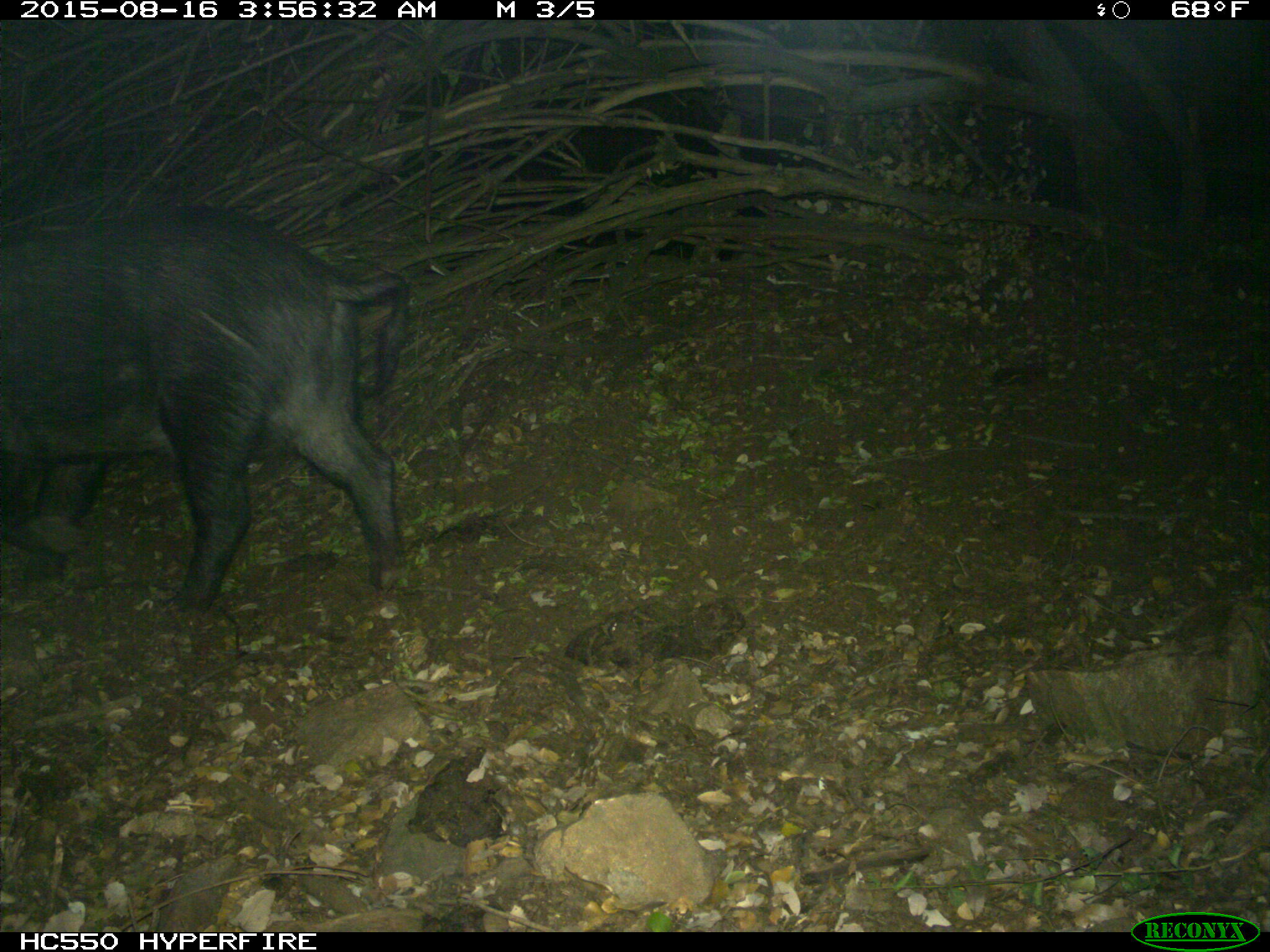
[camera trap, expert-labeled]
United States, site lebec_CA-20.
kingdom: Animalia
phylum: Chordata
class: Mammalia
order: Artiodactyla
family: Suidae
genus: Sus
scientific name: Sus scrofa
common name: wild boar